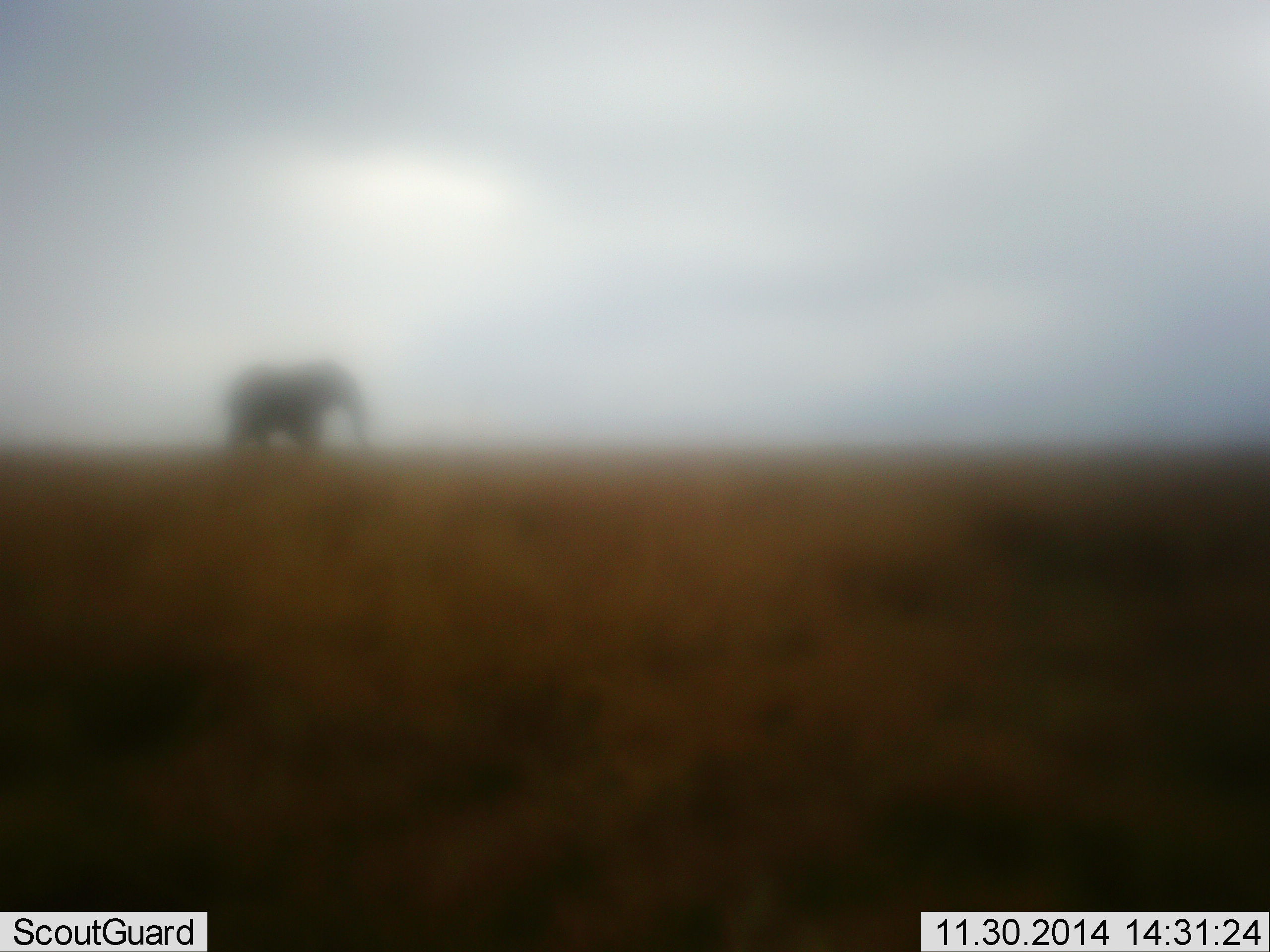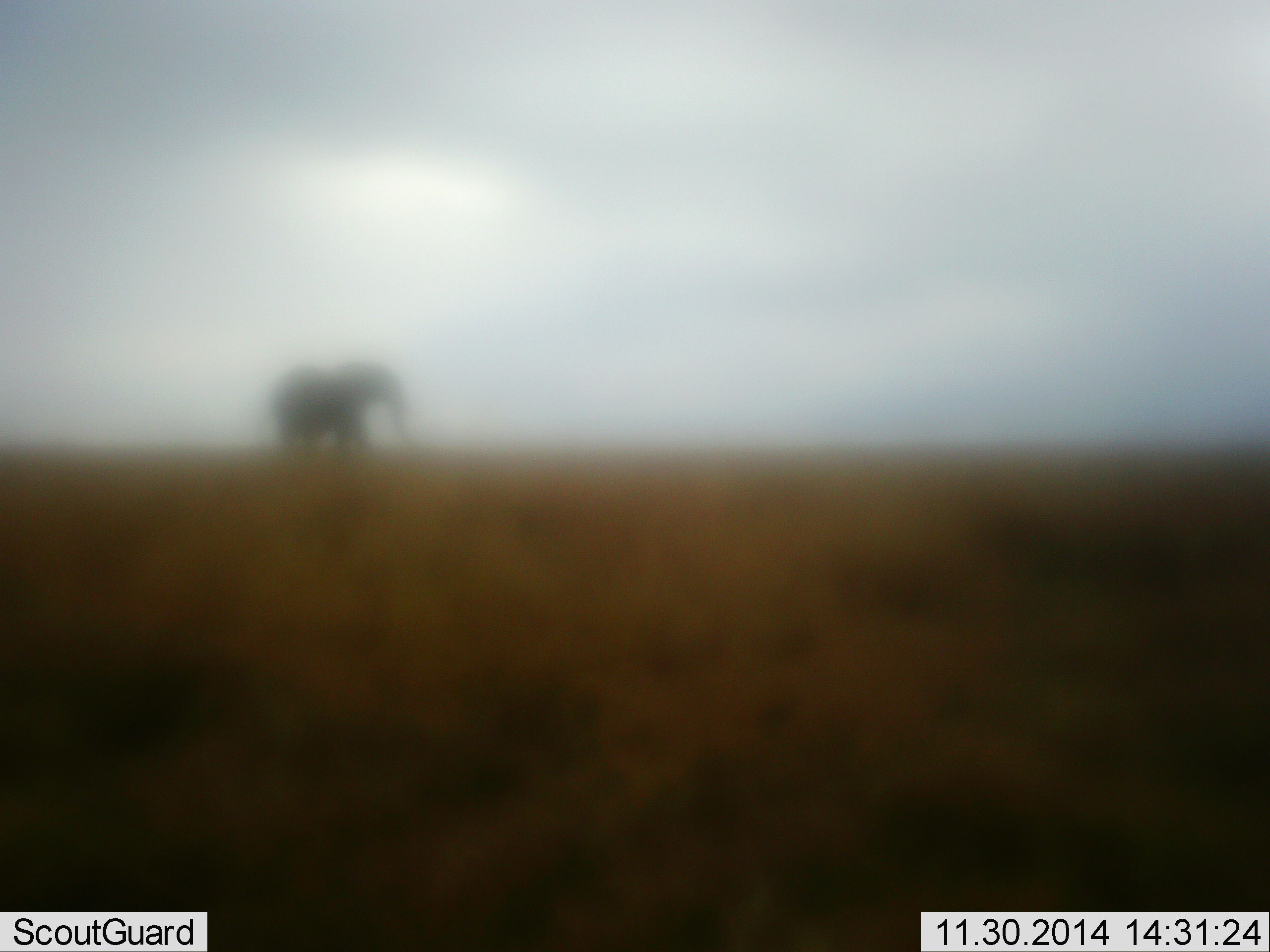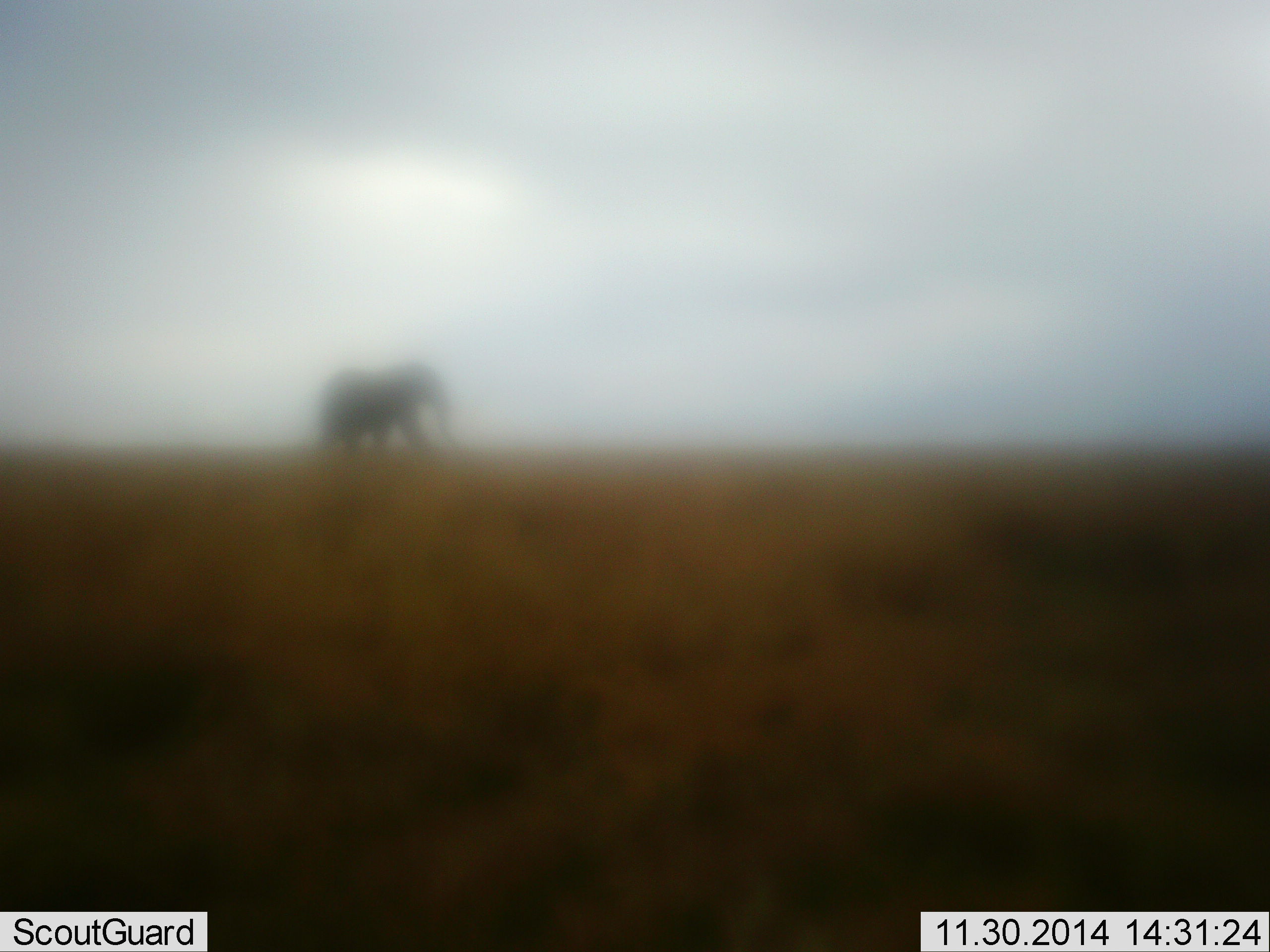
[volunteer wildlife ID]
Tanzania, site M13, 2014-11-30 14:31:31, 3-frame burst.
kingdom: Animalia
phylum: Chordata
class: Mammalia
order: Proboscidea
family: Elephantidae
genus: Loxodonta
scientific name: Loxodonta africana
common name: african bush elephant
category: elephant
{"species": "elephant (african bush elephant) (Loxodonta africana)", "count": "1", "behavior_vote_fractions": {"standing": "10%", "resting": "0%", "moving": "90%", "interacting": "0%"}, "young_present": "0%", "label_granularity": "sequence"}